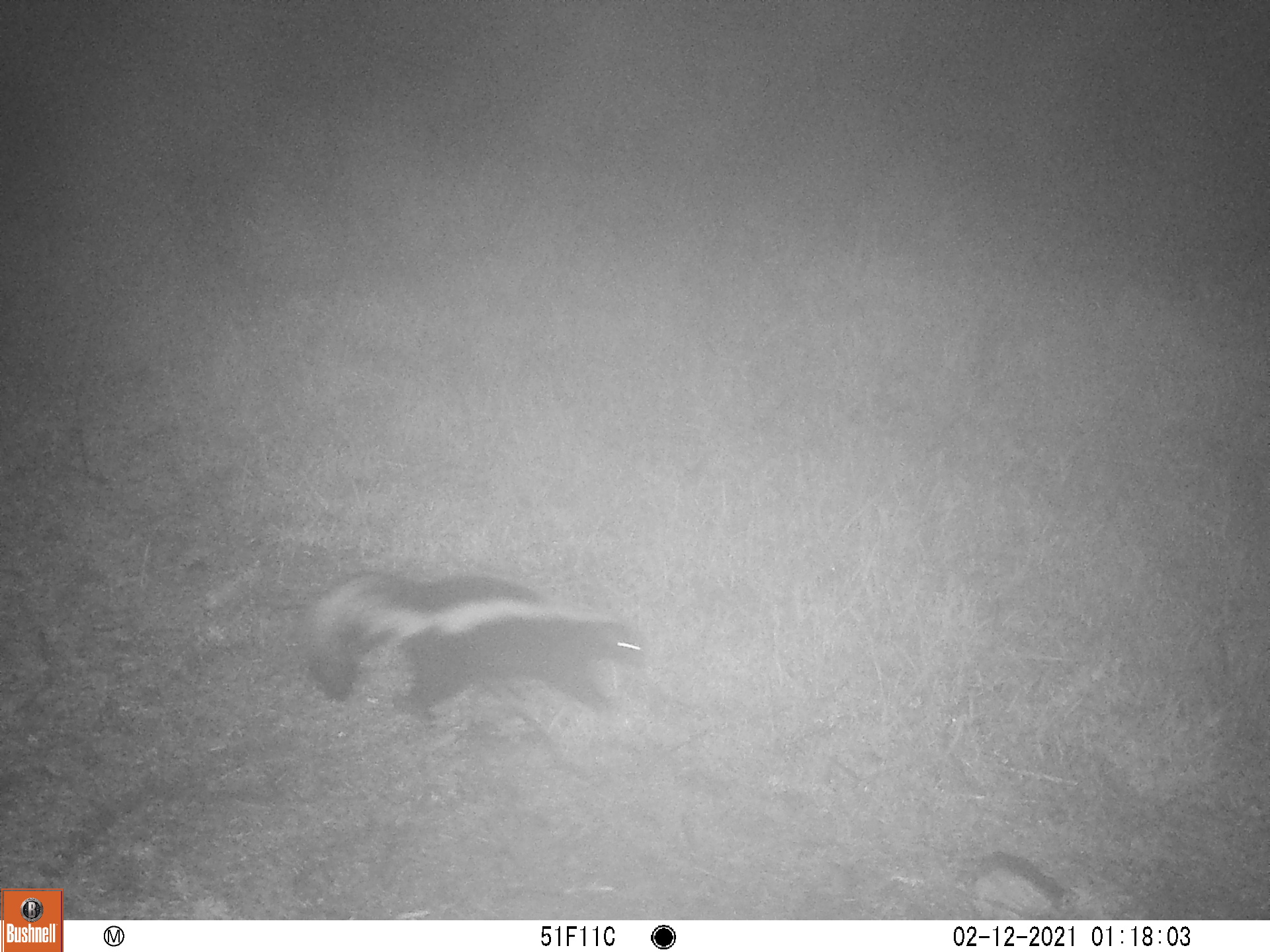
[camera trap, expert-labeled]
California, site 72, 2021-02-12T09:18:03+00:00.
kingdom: Animalia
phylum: Chordata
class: Mammalia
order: Carnivora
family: Mephitidae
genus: Mephitis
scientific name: Mephitis mephitis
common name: striped skunk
Striped skunk (Mephitis mephitis).